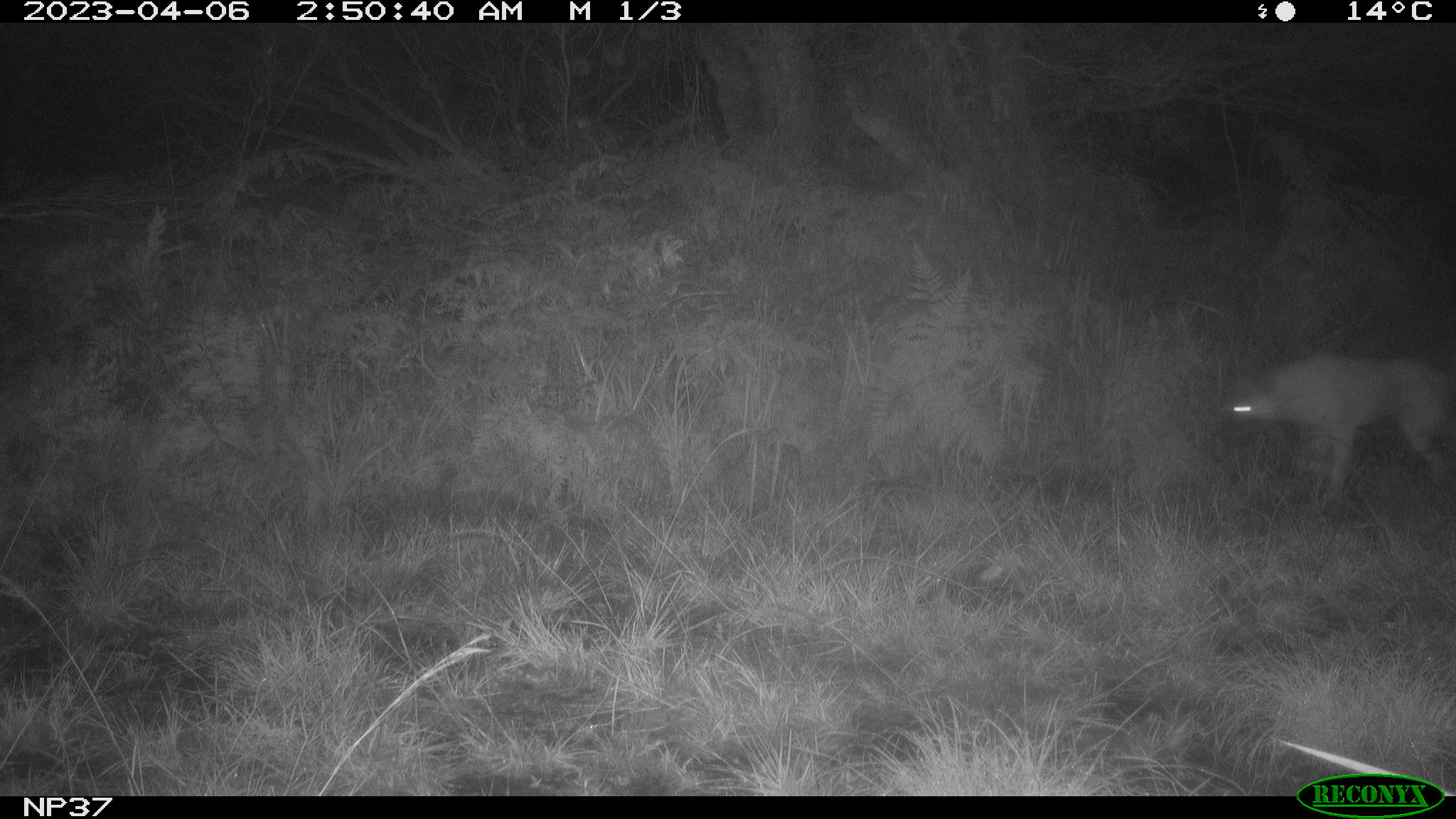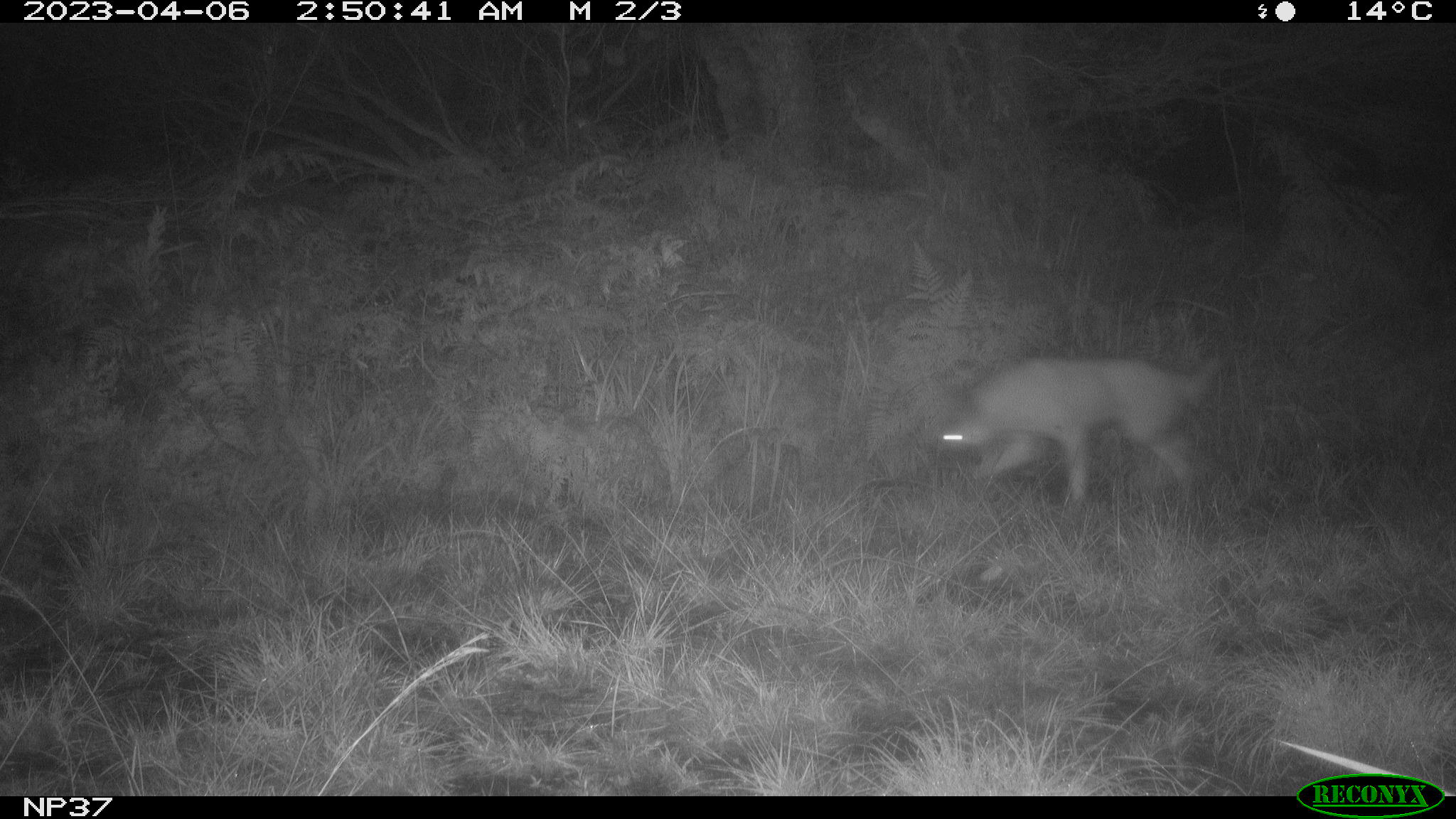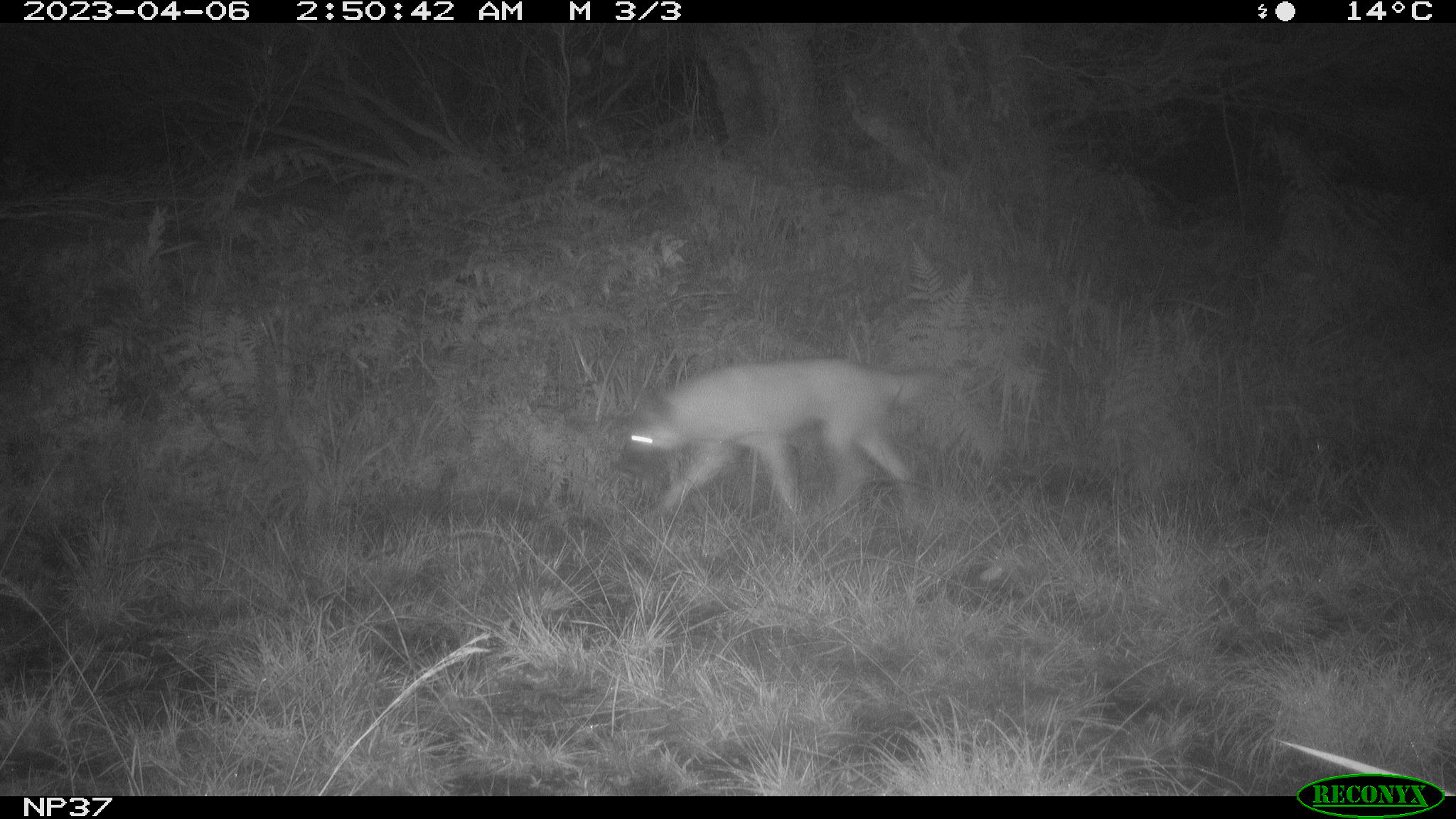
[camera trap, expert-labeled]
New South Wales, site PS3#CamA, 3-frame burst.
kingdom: Animalia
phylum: Chordata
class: Mammalia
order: Carnivora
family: Canidae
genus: Canis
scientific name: Canis familiaris dingo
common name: dingo